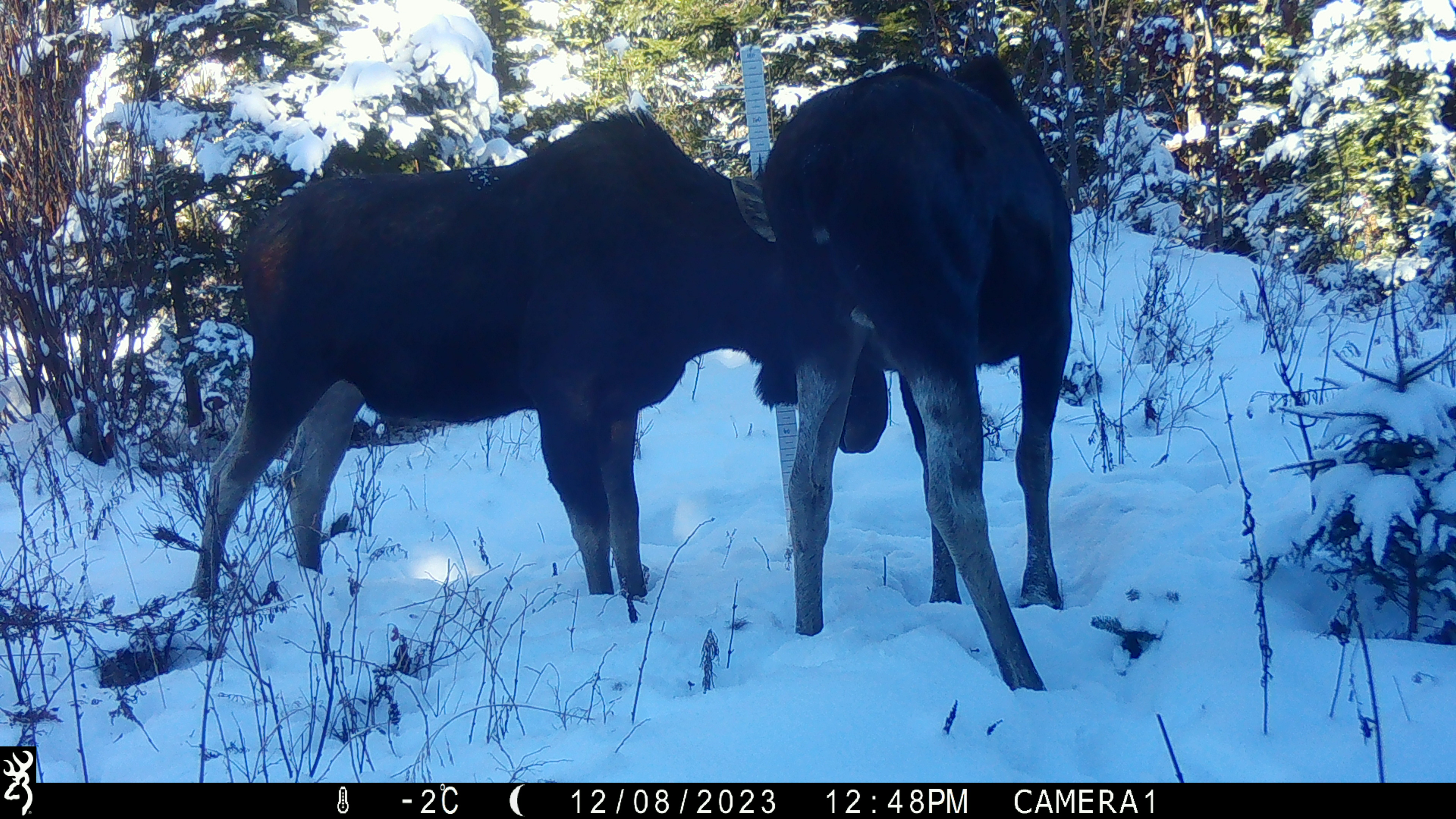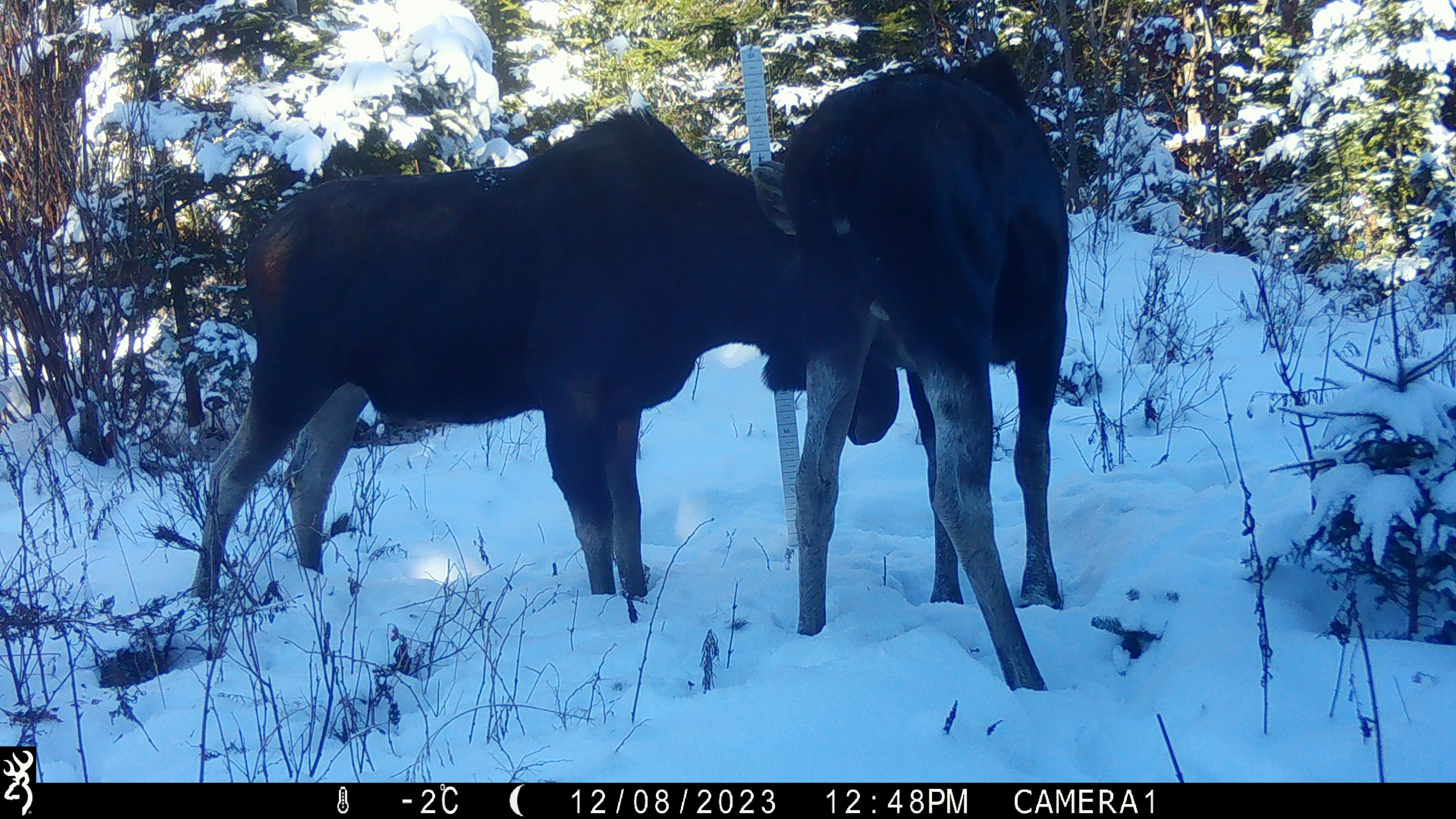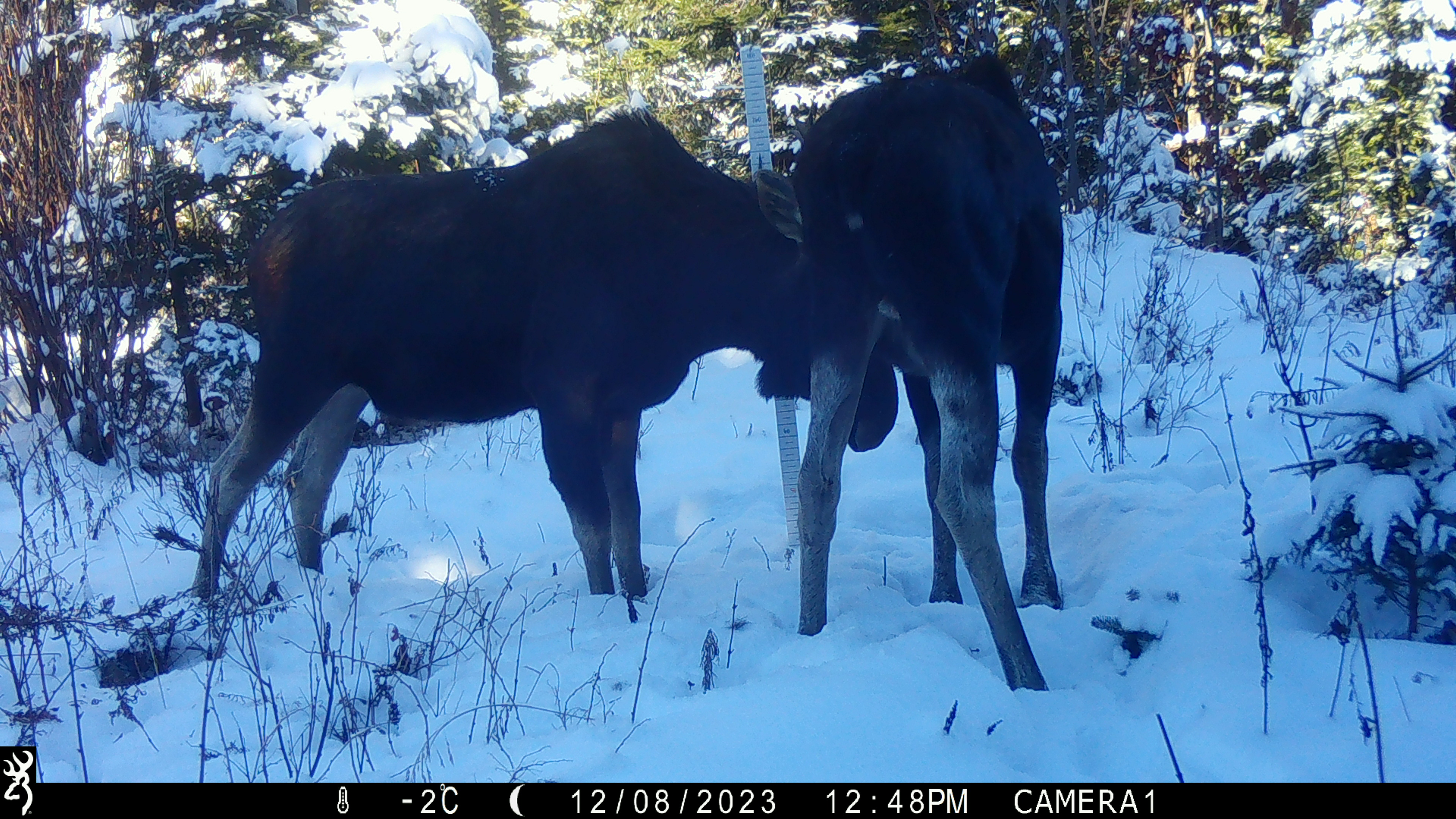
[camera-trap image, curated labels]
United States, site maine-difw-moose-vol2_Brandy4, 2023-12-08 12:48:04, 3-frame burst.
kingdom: Animalia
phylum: Chordata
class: Mammalia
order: Artiodactyla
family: Cervidae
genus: Alces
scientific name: Alces alces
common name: moose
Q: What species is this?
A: Moose (Alces alces).